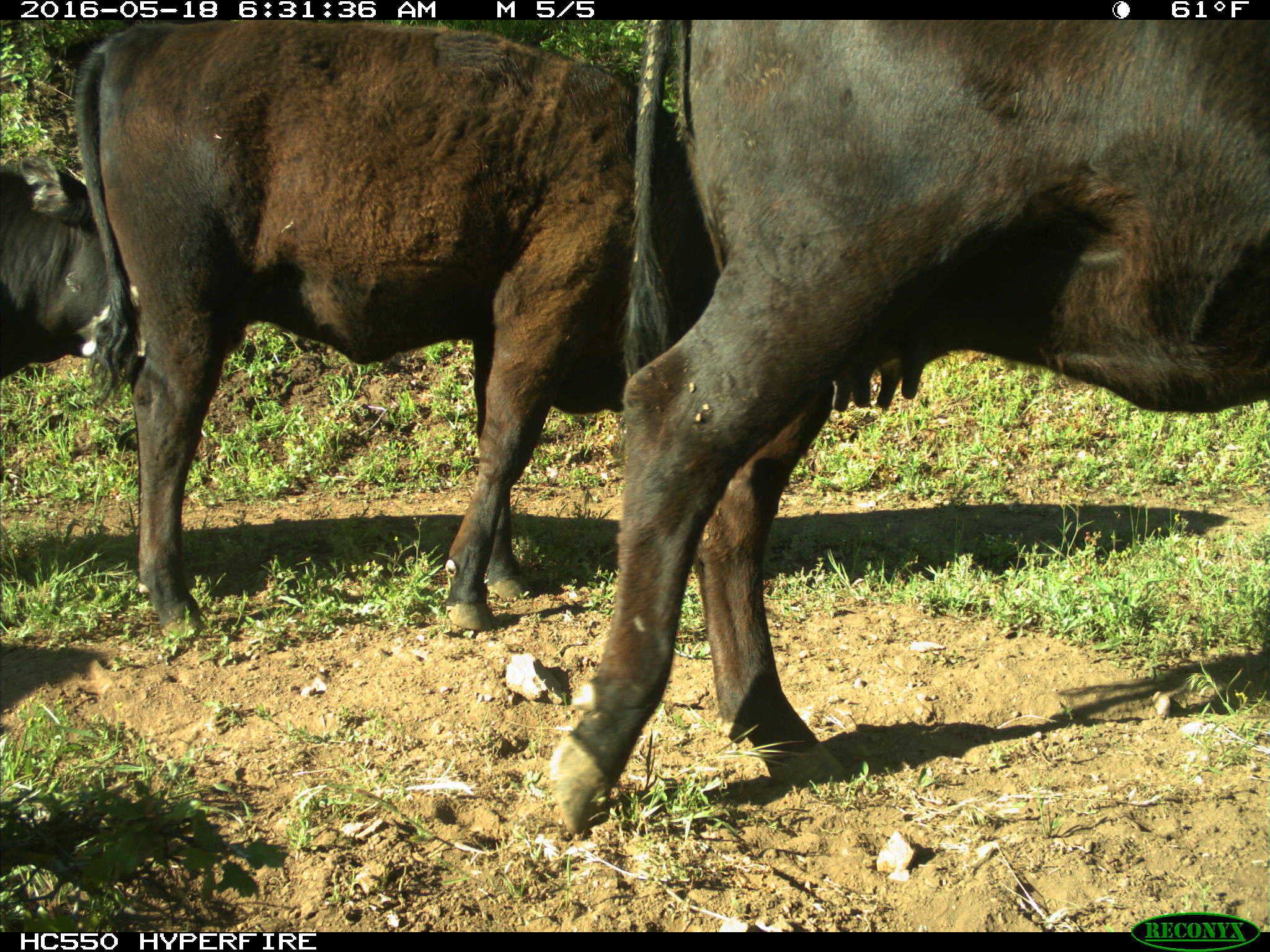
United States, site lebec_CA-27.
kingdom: Animalia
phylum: Chordata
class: Mammalia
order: Artiodactyla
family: Bovidae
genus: Bos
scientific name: Bos taurus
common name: domestic cow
Bos taurus (domestic cow).